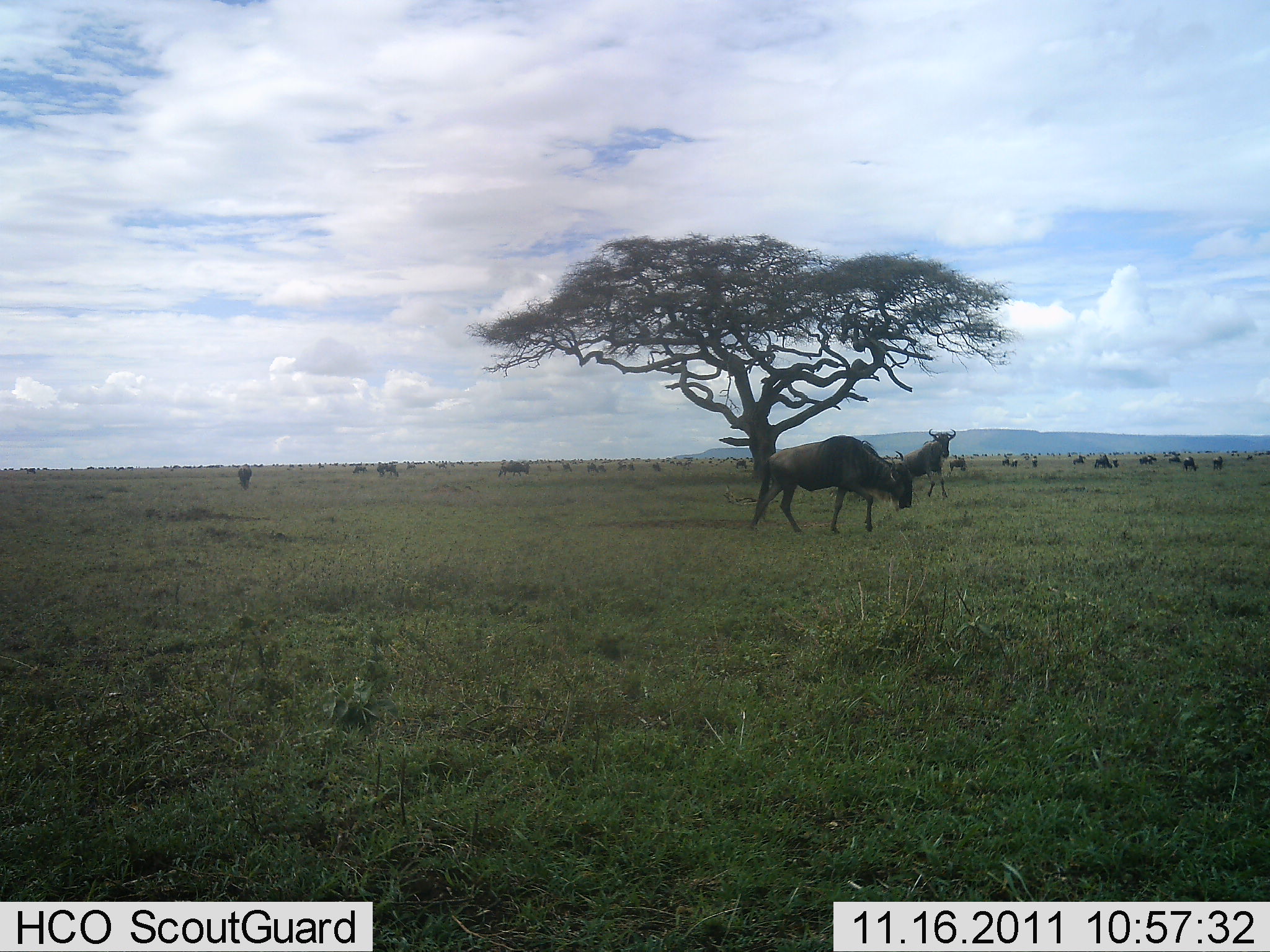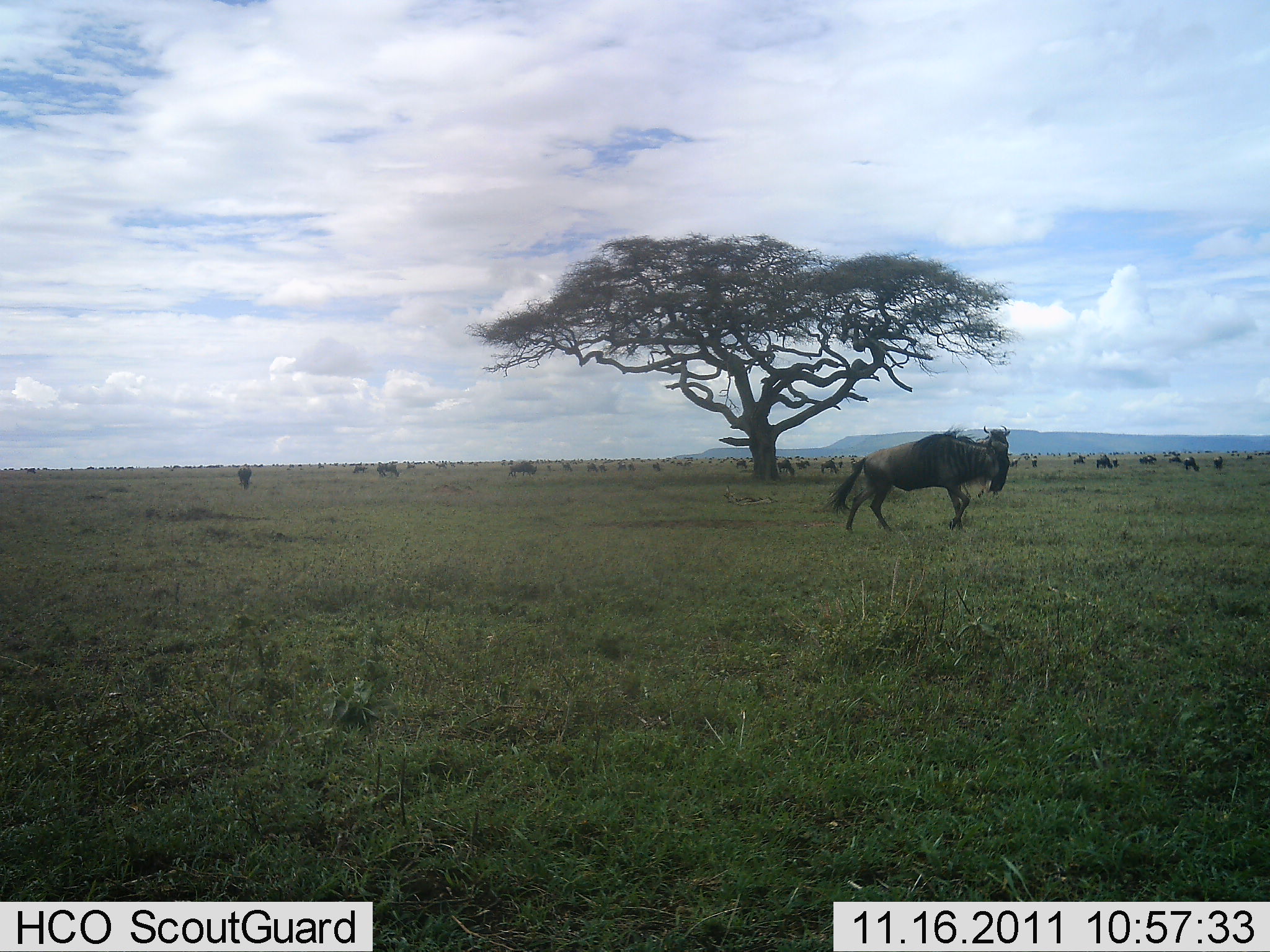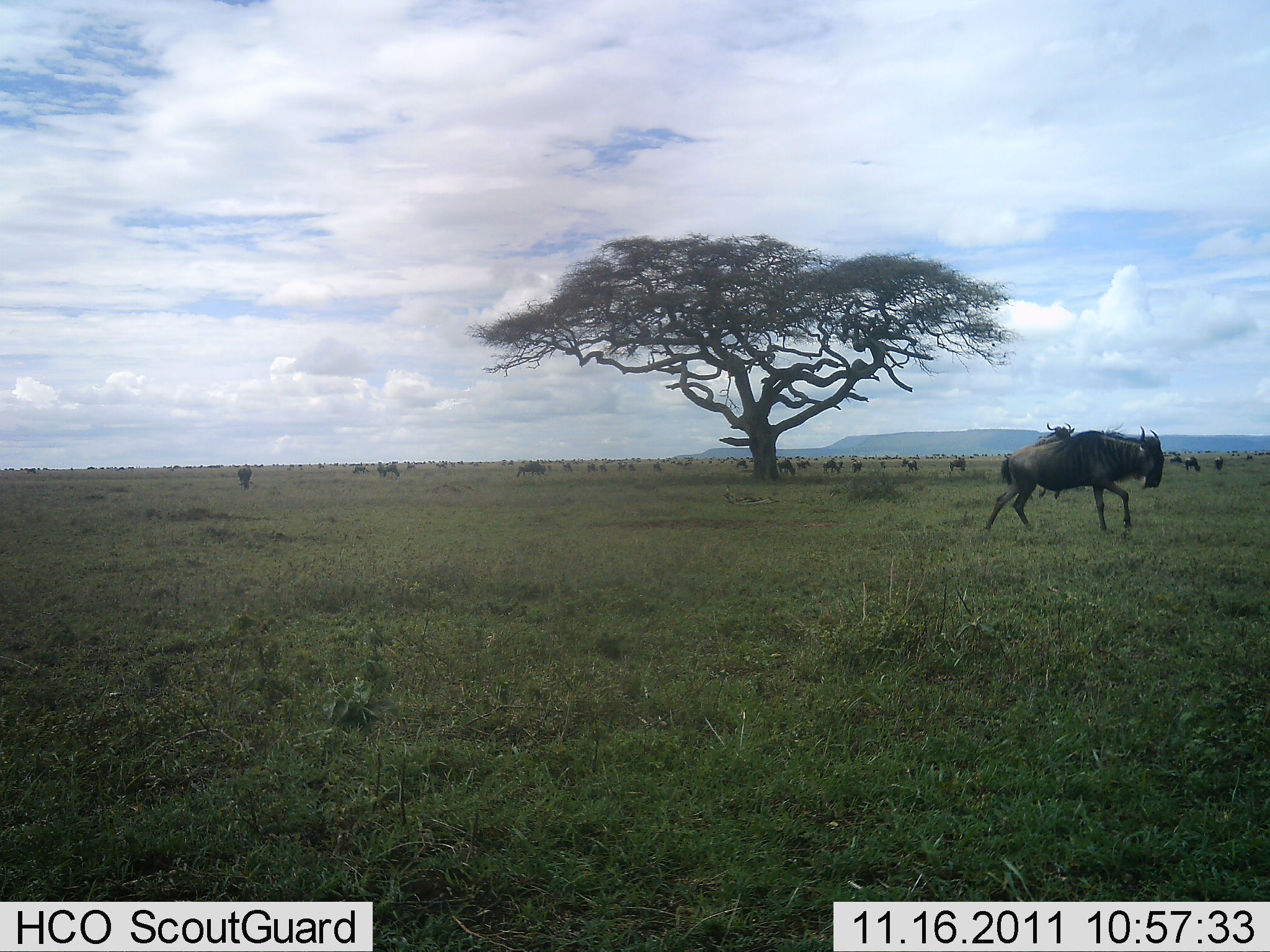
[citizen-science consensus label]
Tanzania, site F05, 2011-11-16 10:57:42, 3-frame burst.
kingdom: Animalia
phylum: Chordata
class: Mammalia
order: Artiodactyla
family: Bovidae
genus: Connochaetes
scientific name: Connochaetes taurinus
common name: blue wildebeest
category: wildebeest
Wildebeest (blue wildebeest) (Connochaetes taurinus), count 11-50. Behavior (volunteer vote fractions): standing 60%, resting 0%, moving 90%, interacting 10%. Young present (vote fraction): 0%. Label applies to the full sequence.